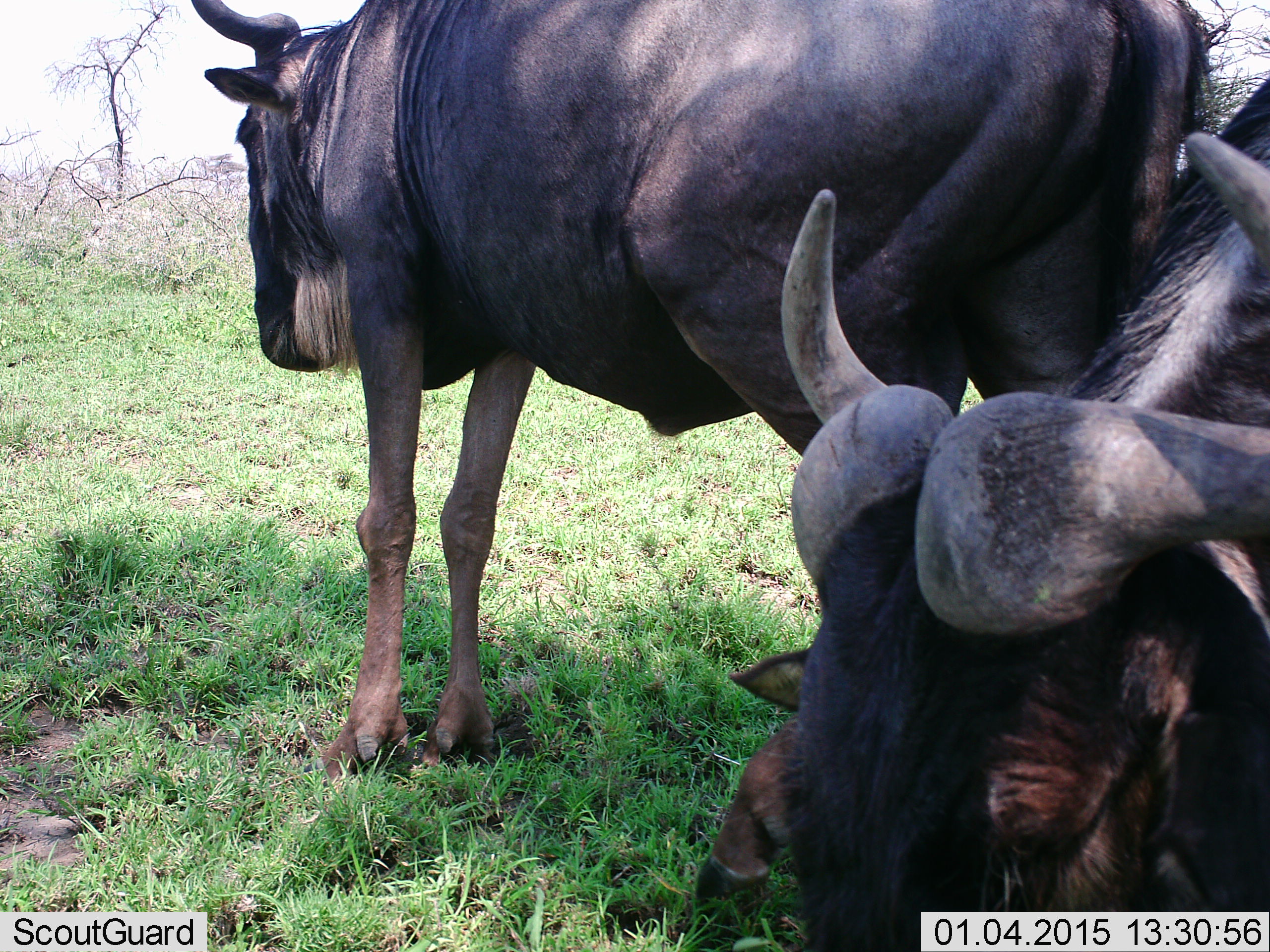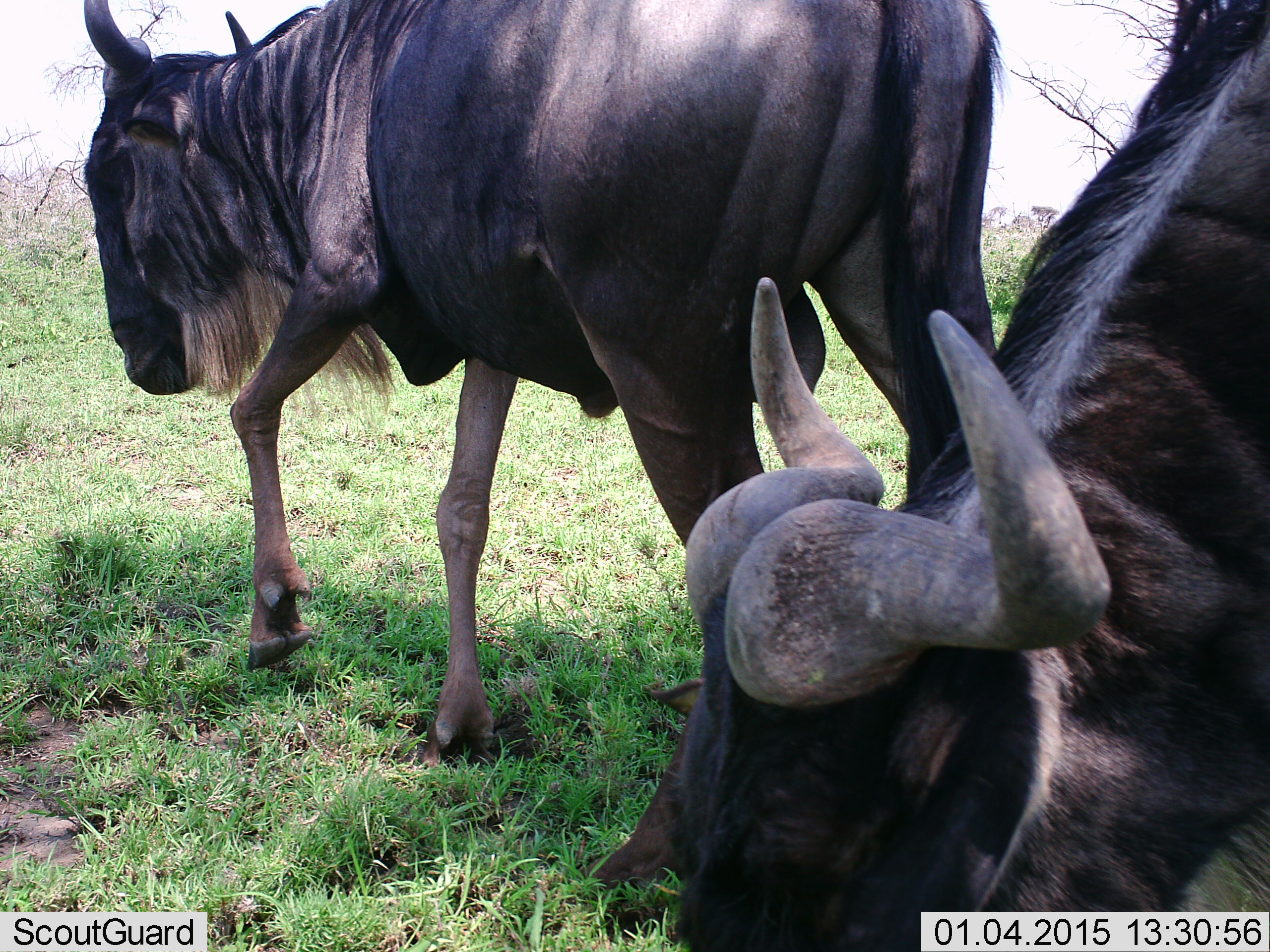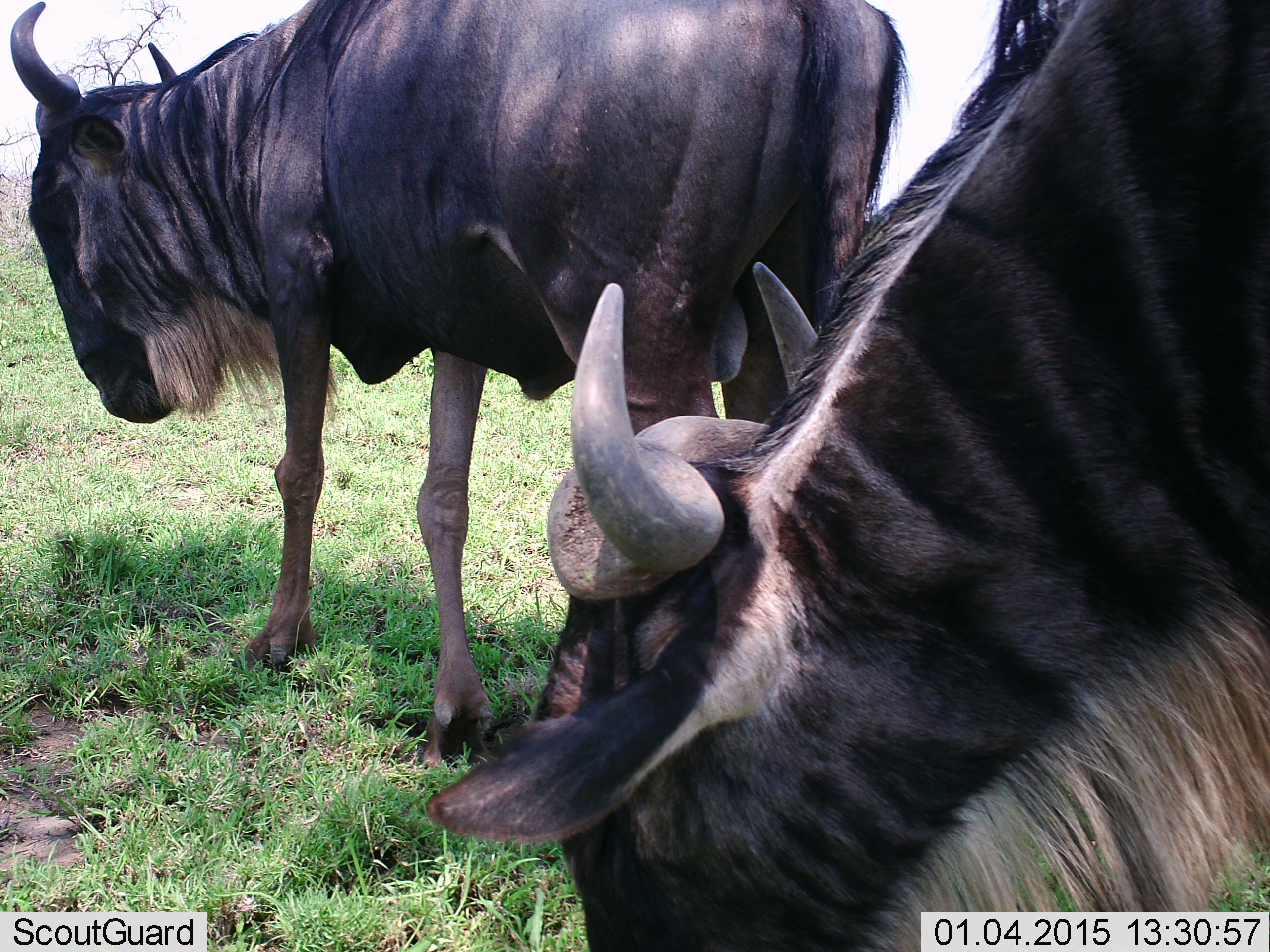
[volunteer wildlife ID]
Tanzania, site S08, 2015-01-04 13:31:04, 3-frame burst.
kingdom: Animalia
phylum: Chordata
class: Mammalia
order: Artiodactyla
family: Bovidae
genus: Connochaetes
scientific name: Connochaetes taurinus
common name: blue wildebeest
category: wildebeest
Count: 2.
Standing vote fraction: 40%.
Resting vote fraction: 0%.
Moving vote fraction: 60%.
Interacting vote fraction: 0%.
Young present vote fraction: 0%.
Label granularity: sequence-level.